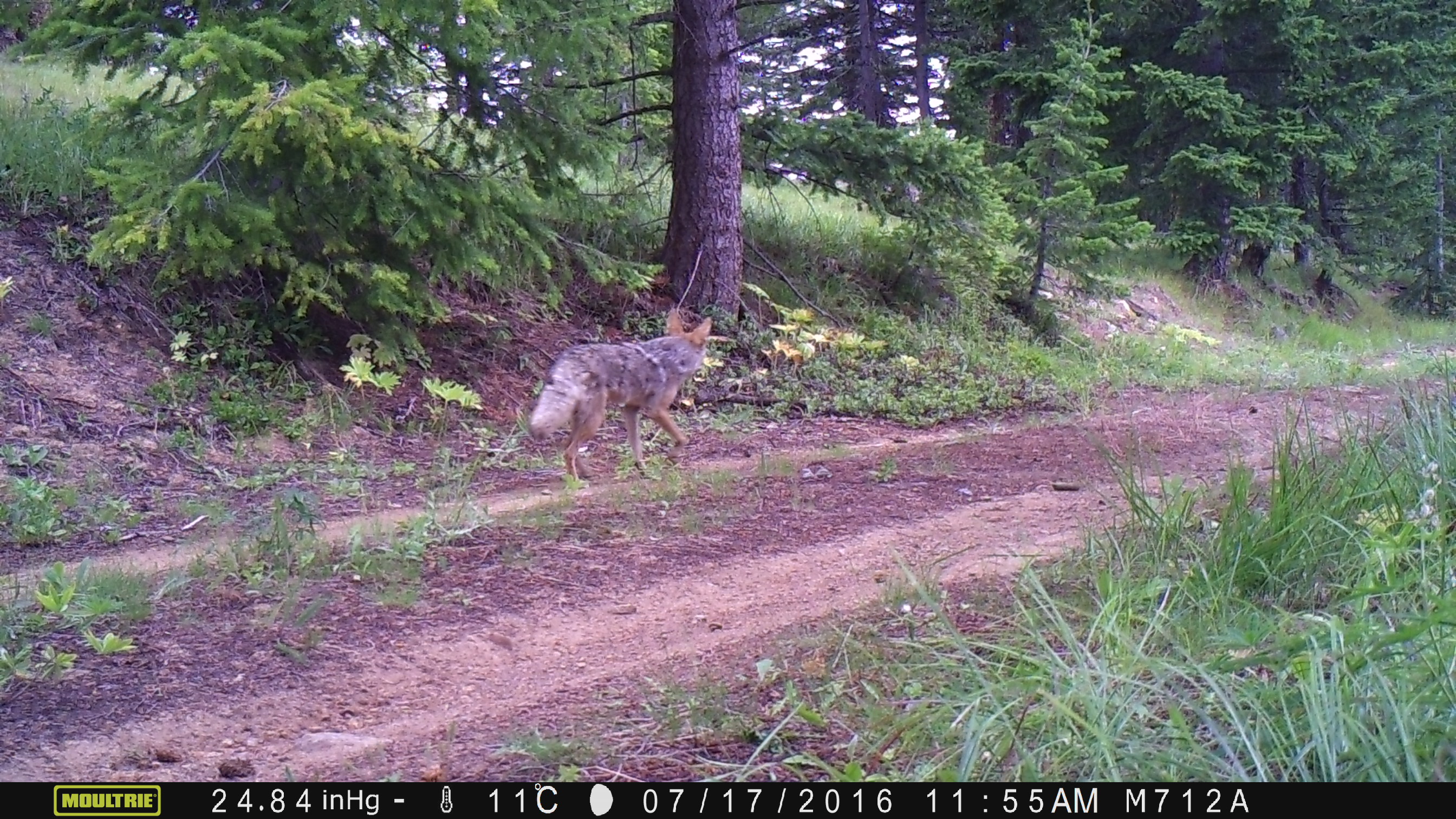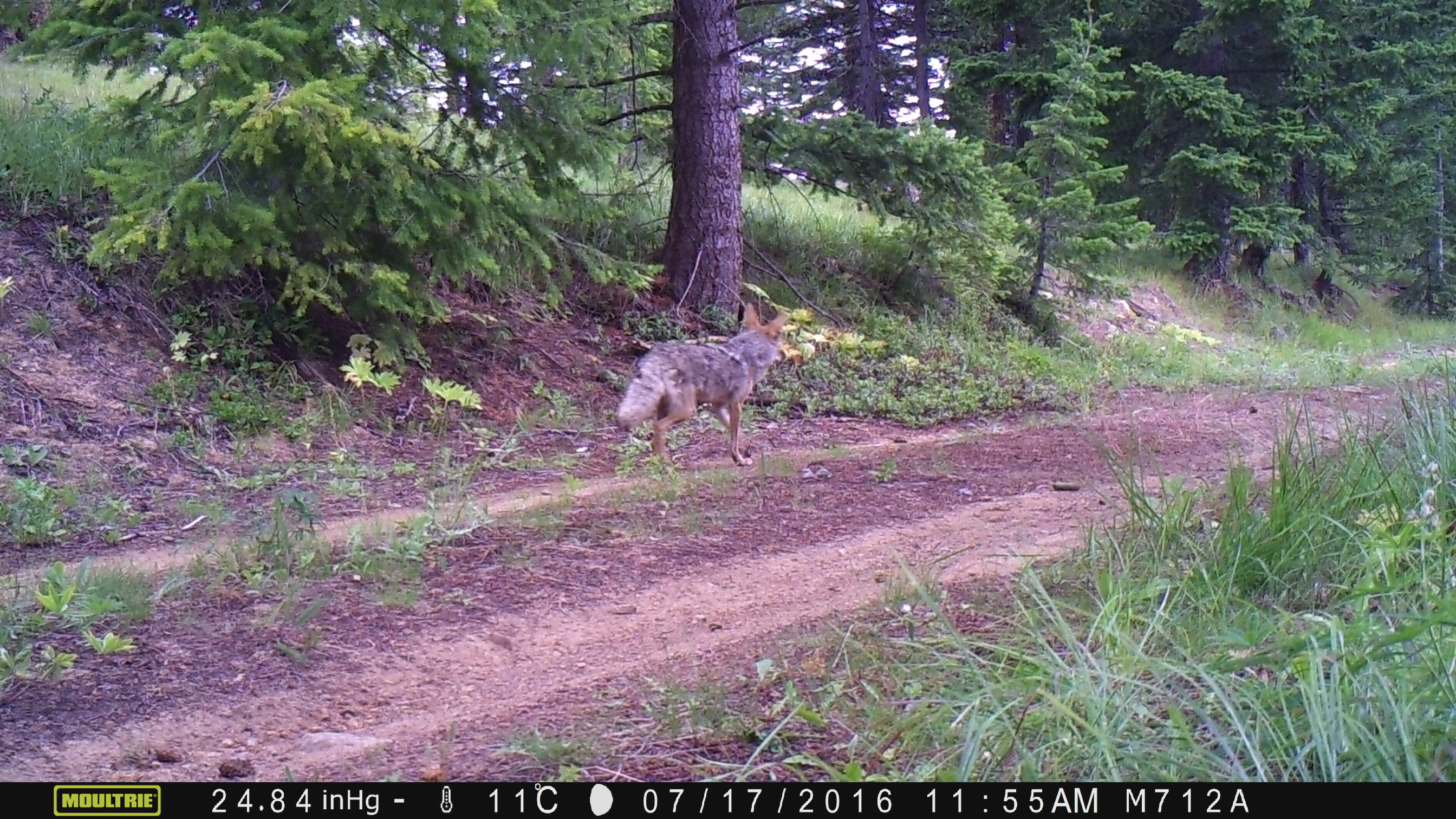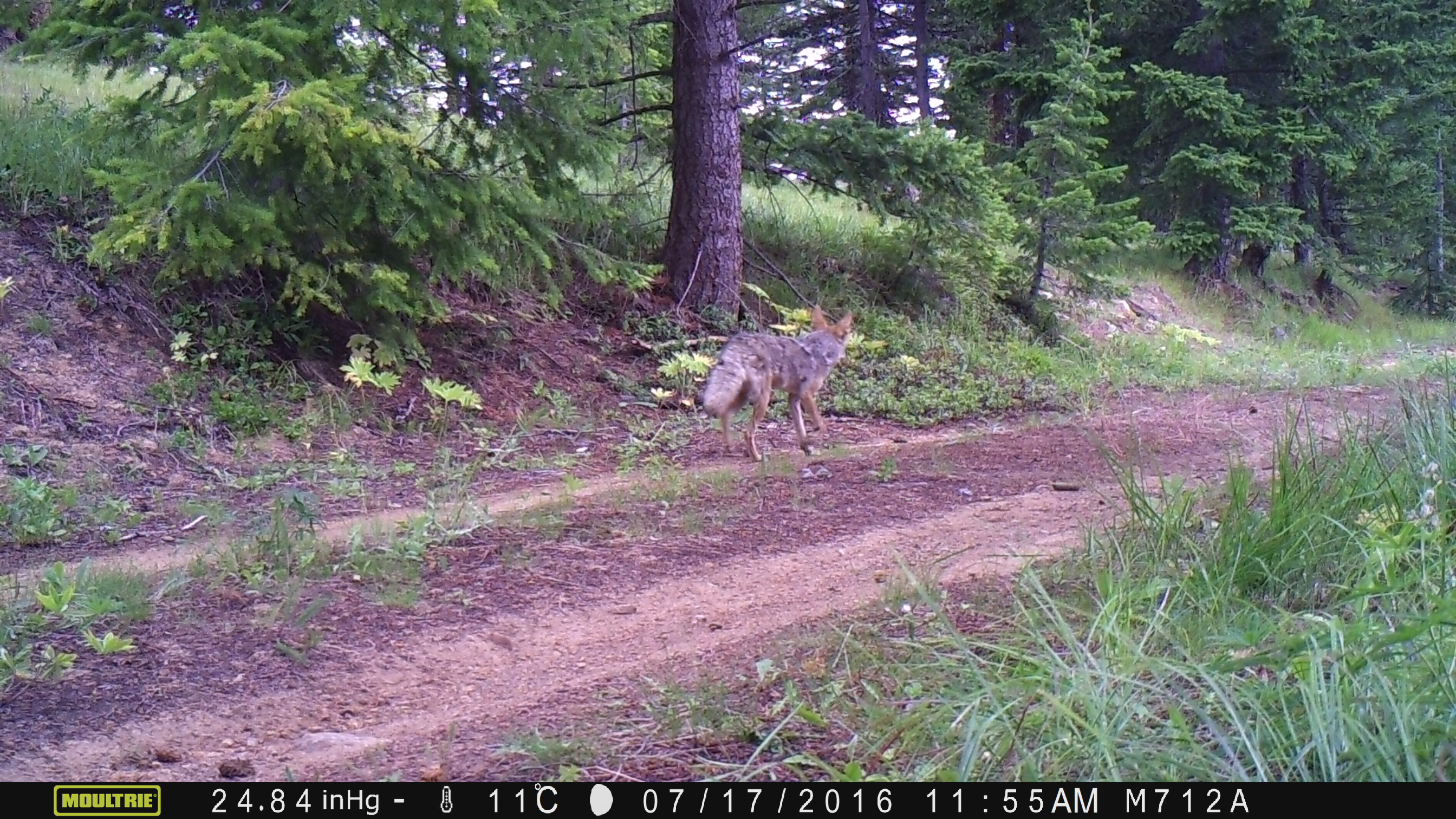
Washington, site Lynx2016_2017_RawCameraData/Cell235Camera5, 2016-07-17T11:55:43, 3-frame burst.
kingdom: Animalia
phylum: Chordata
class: Mammalia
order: Carnivora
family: Canidae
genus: Canis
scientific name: Canis latrans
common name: coyote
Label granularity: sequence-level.